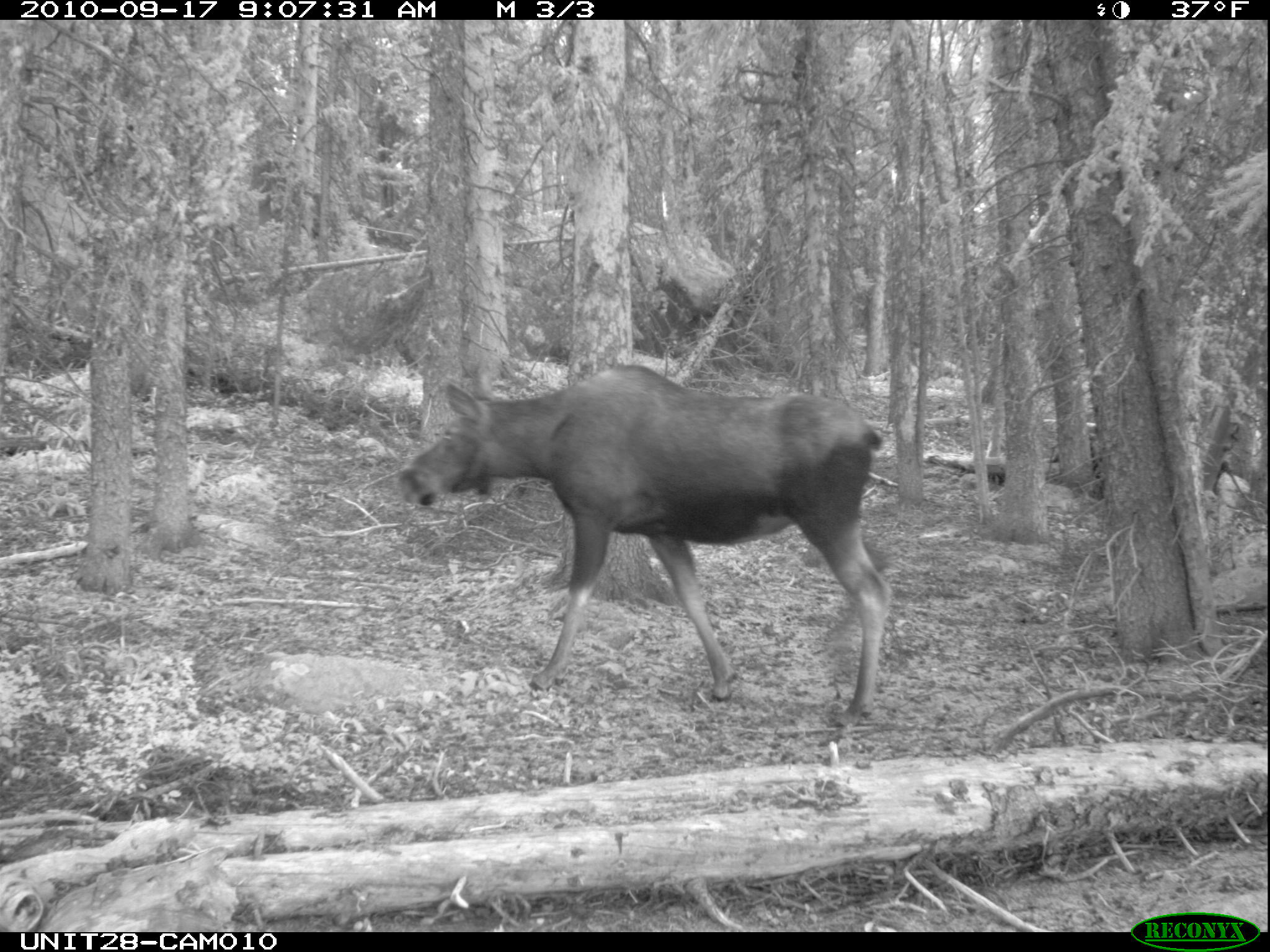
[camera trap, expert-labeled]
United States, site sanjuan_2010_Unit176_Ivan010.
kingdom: Animalia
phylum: Chordata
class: Mammalia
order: Artiodactyla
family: Cervidae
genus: Alces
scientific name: Alces alces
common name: moose